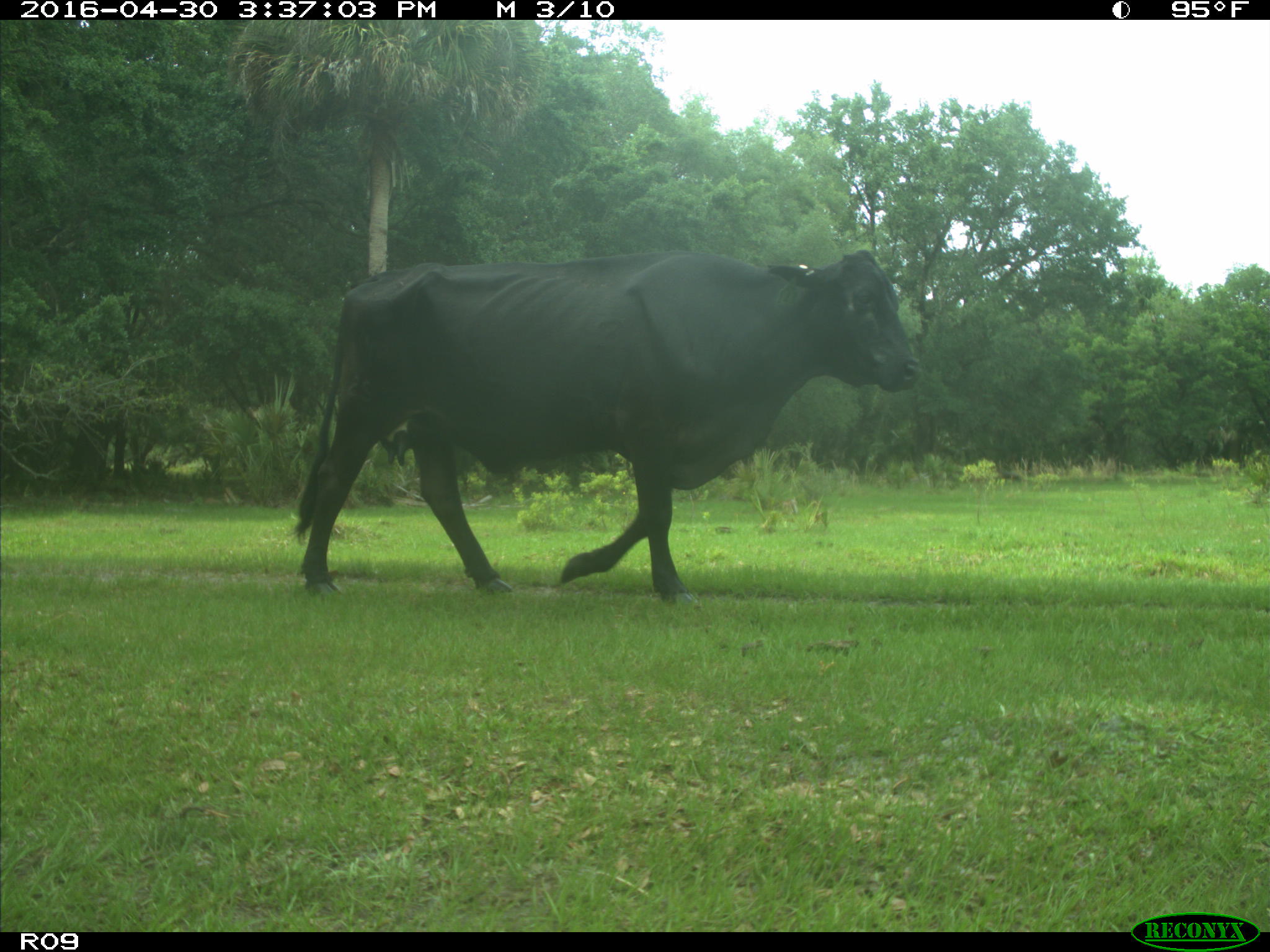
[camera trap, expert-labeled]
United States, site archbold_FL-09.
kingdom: Animalia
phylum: Chordata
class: Mammalia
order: Artiodactyla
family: Bovidae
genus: Bos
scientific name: Bos taurus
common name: domestic cow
Bos taurus (domestic cow).